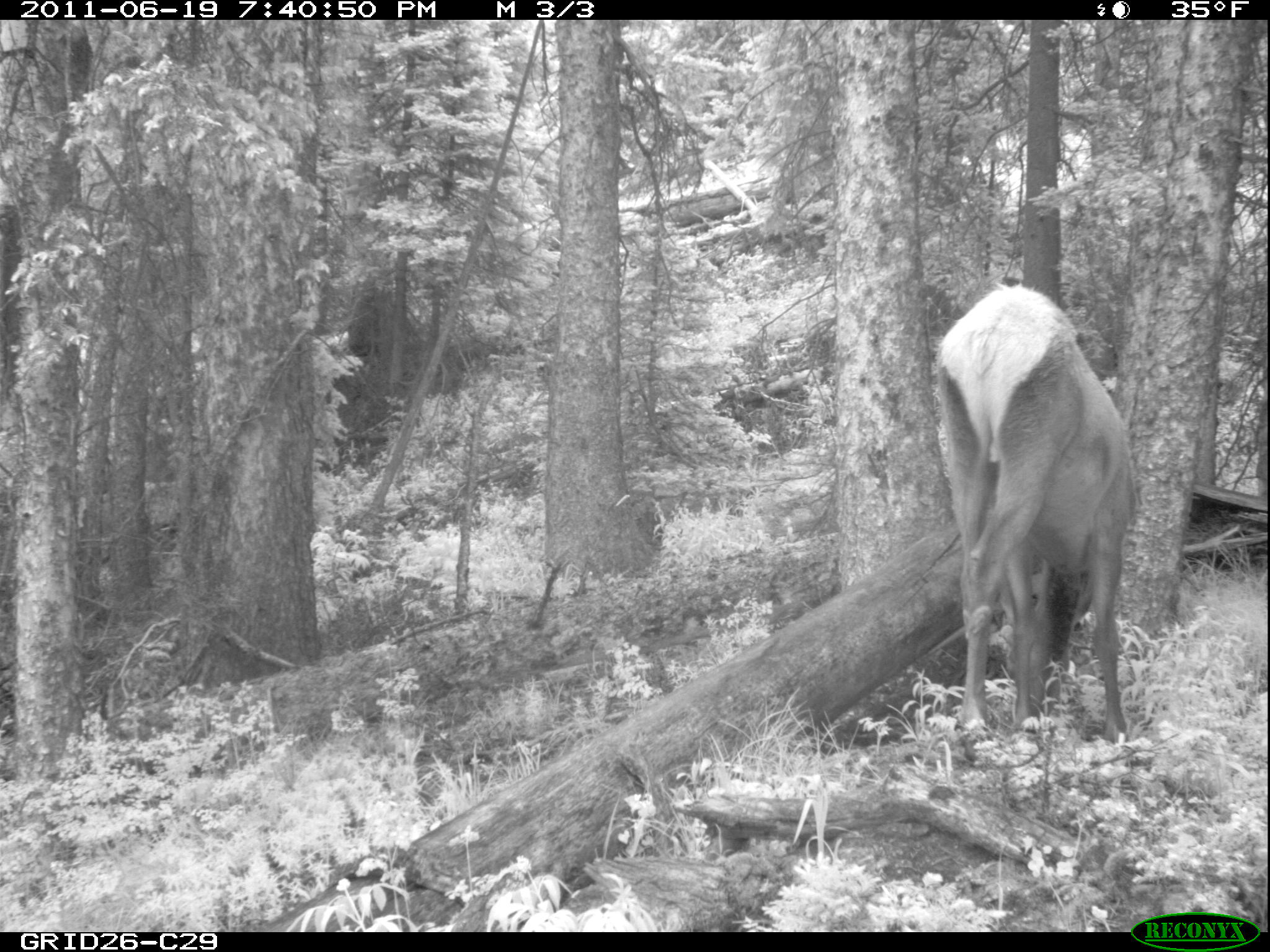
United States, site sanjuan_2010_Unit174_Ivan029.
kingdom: Animalia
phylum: Chordata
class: Mammalia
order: Artiodactyla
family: Cervidae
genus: Cervus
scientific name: Cervus elaphus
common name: red deer